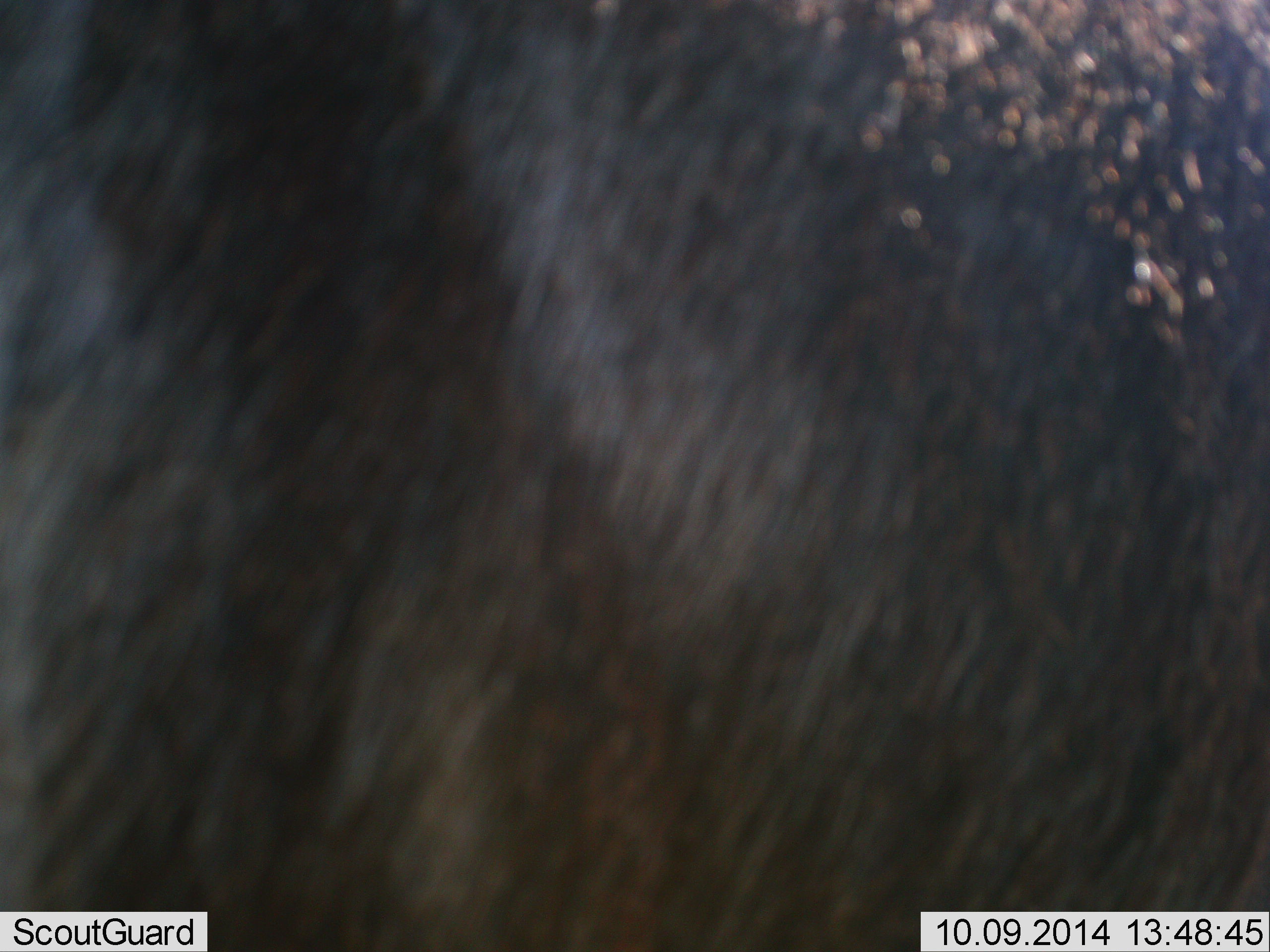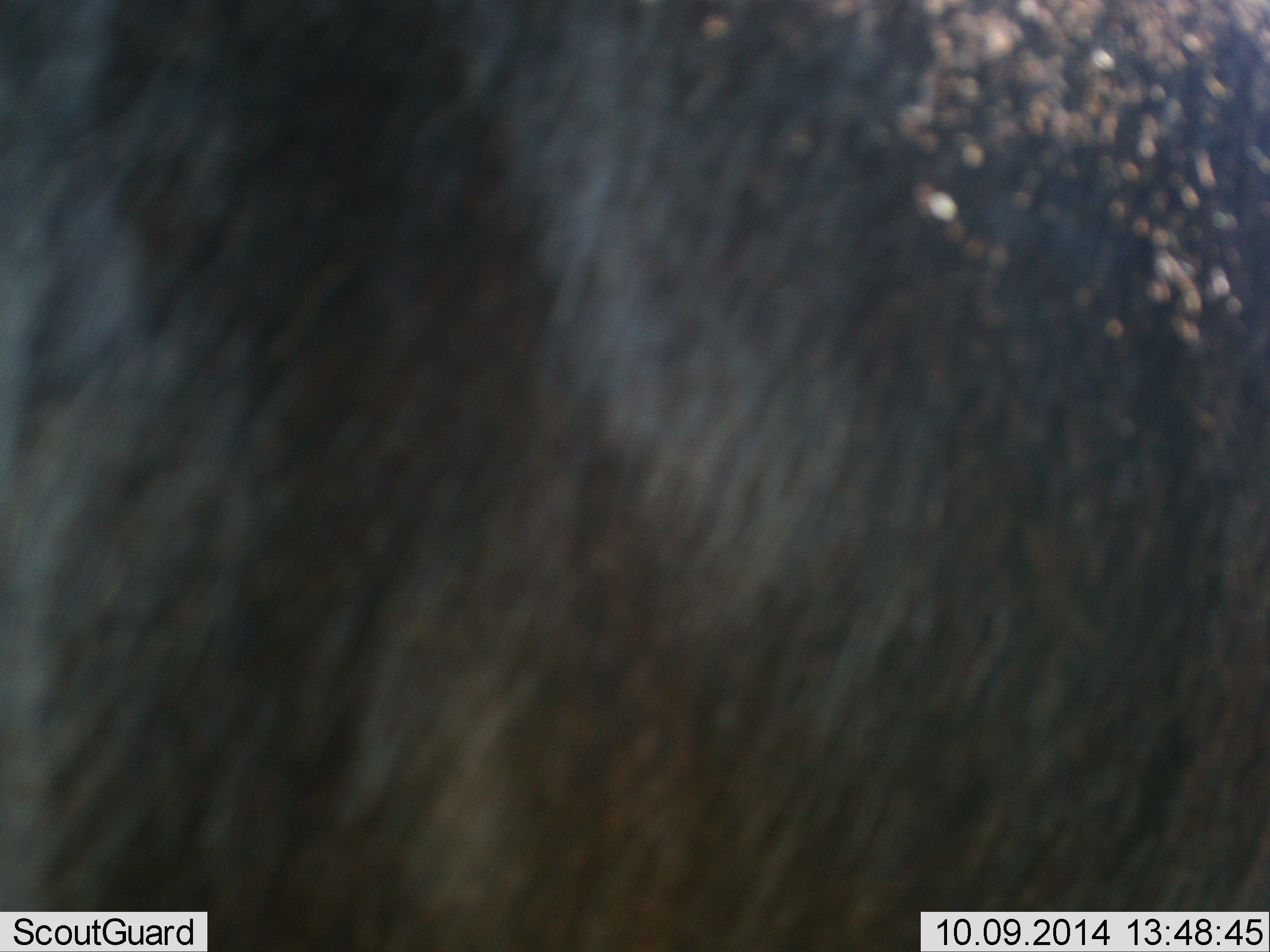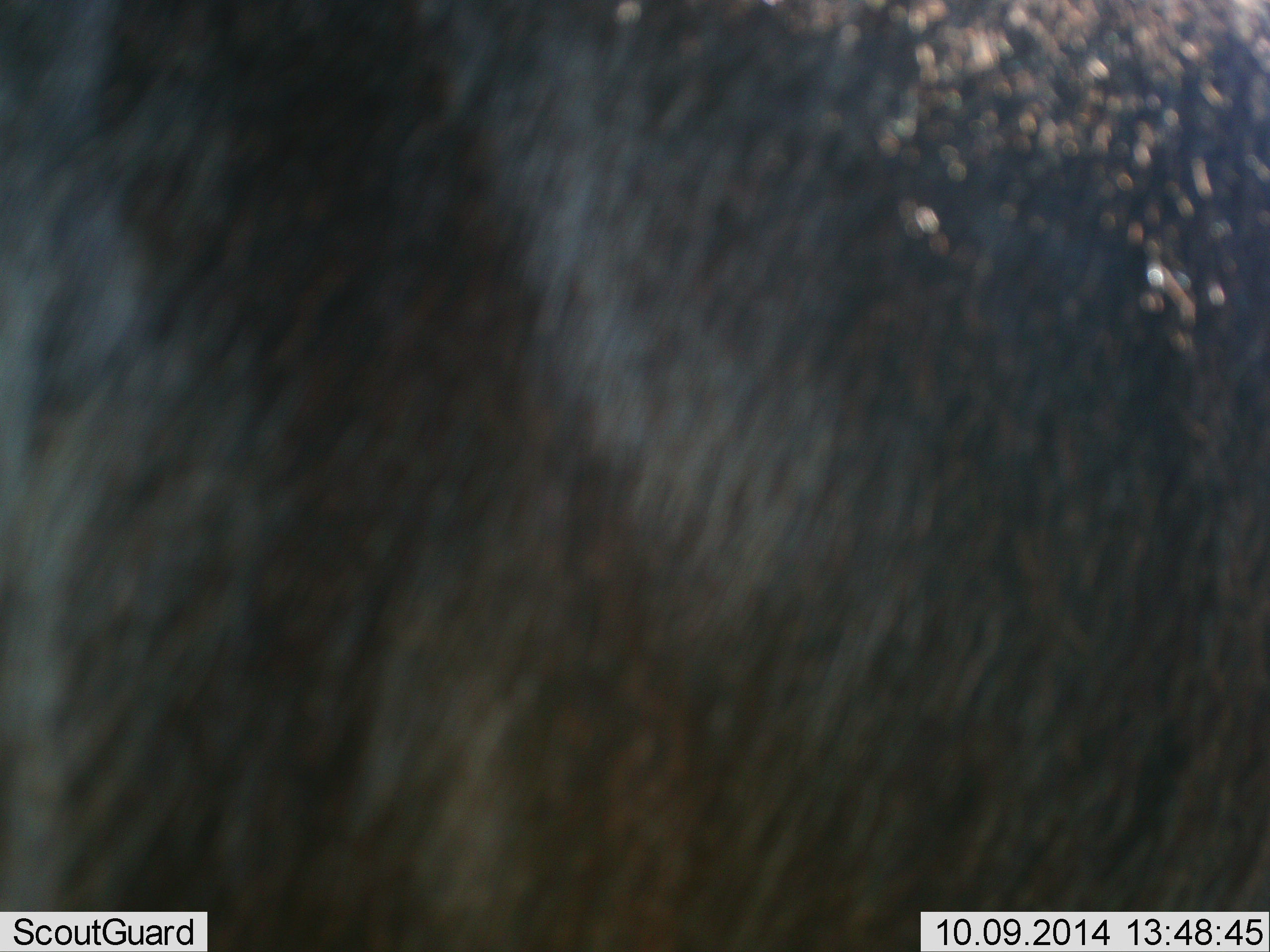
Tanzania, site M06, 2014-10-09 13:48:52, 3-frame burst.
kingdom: Animalia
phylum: Chordata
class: Mammalia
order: Artiodactyla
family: Bovidae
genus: Connochaetes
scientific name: Connochaetes taurinus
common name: blue wildebeest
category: wildebeest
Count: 1.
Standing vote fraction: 89%.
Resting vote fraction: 0%.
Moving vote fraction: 11%.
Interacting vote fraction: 0%.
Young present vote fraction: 0%.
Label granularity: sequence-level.